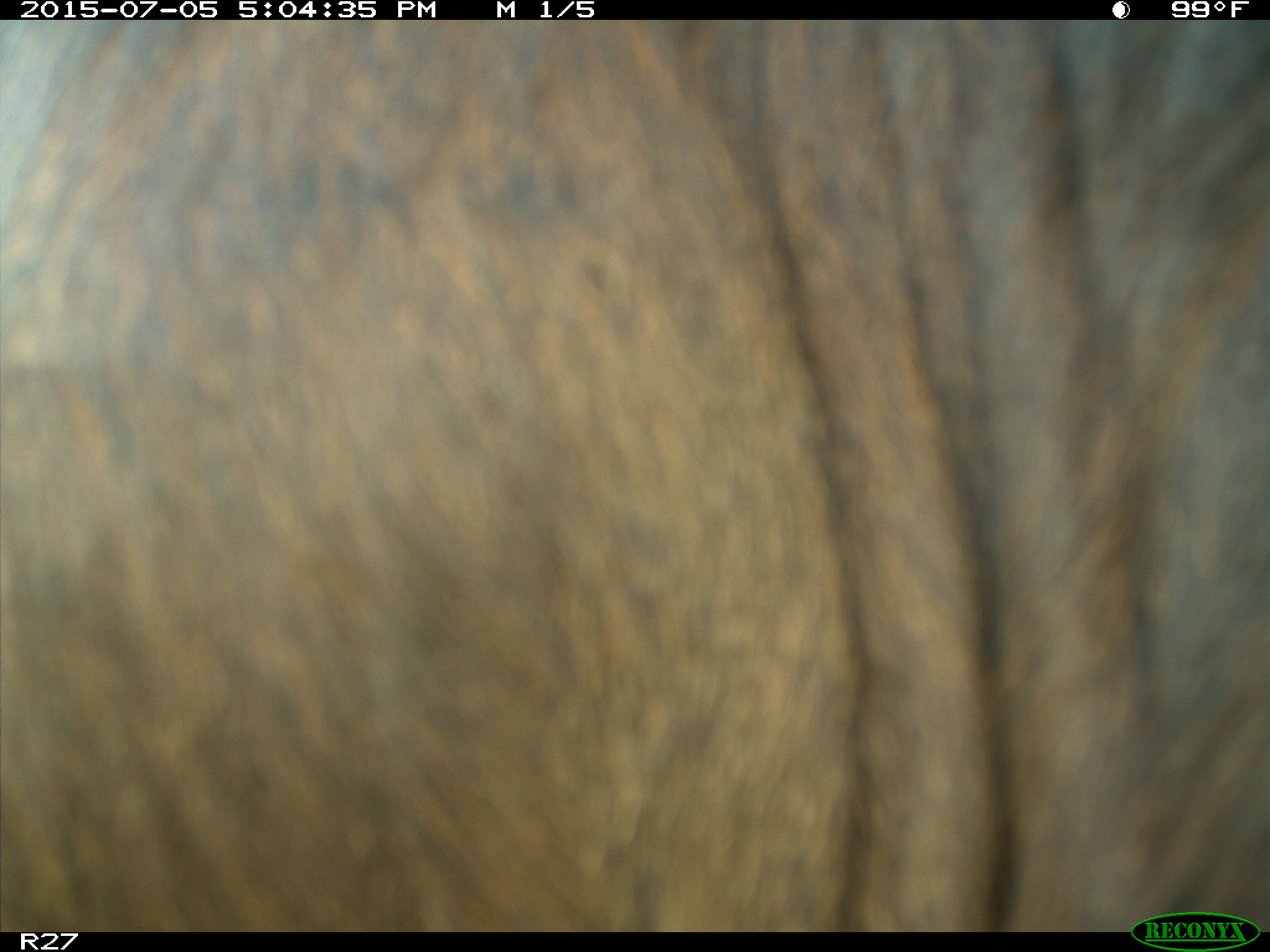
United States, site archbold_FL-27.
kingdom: Animalia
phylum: Chordata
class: Mammalia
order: Artiodactyla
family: Bovidae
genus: Bos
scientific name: Bos taurus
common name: domestic cow